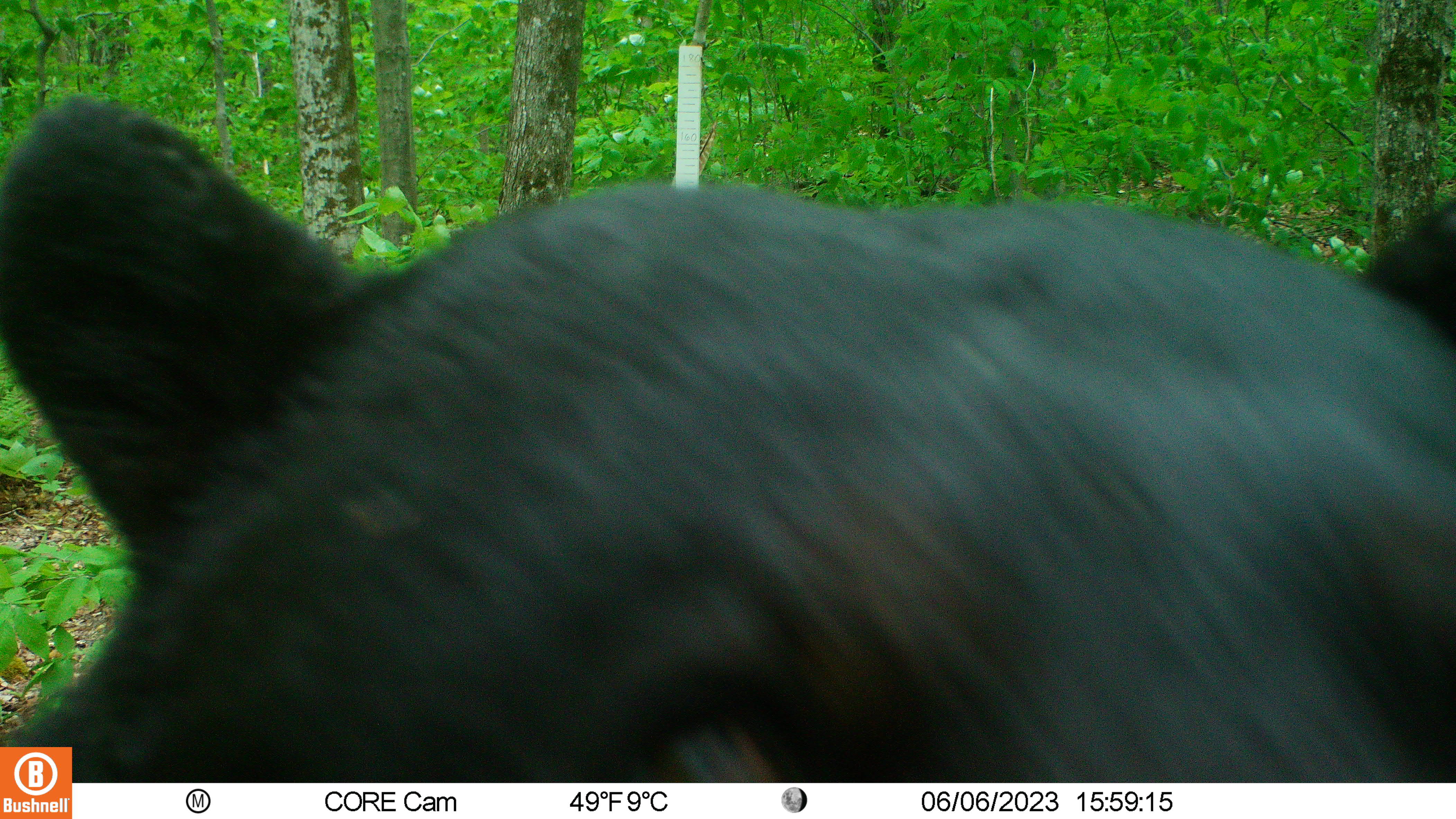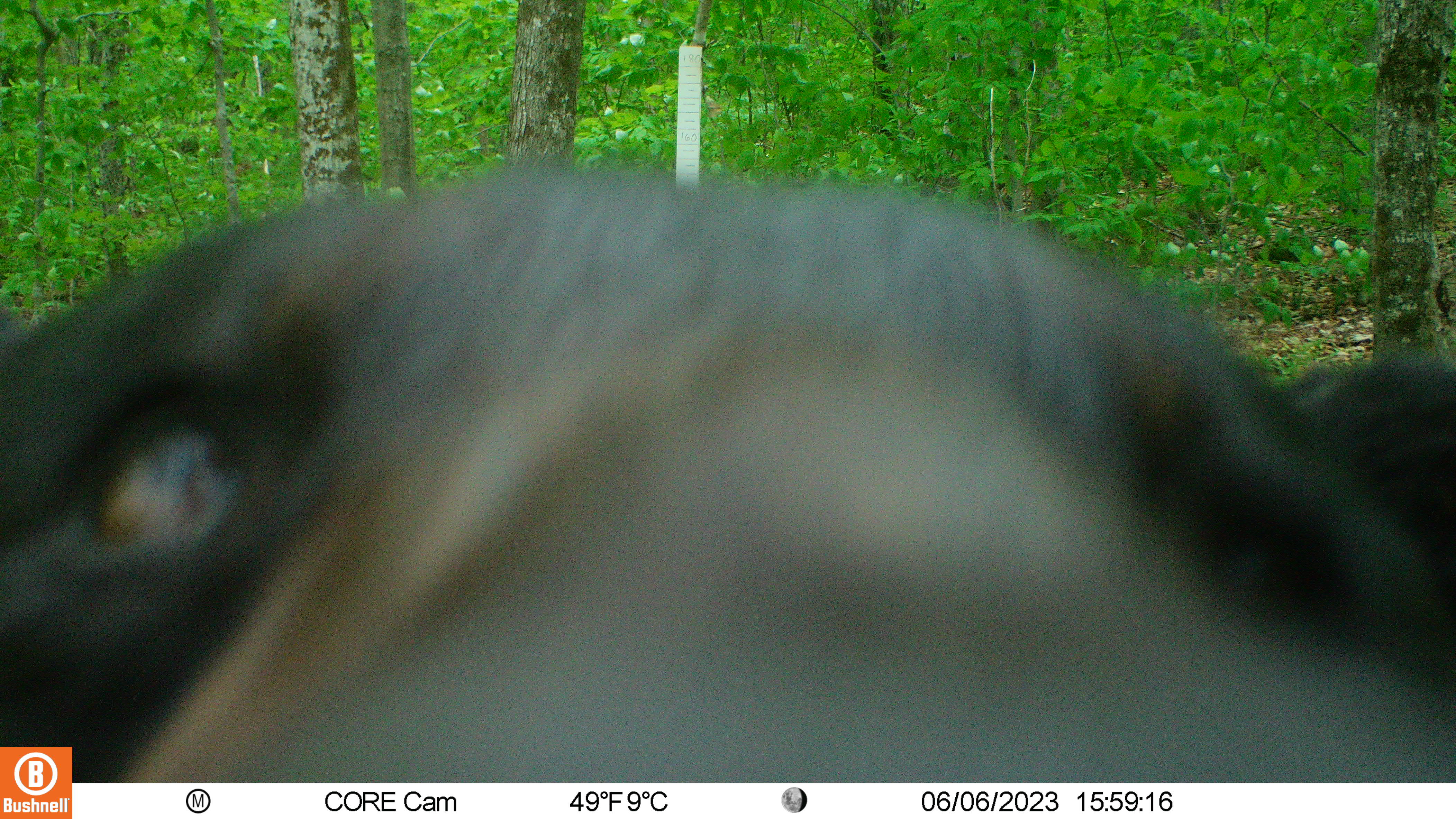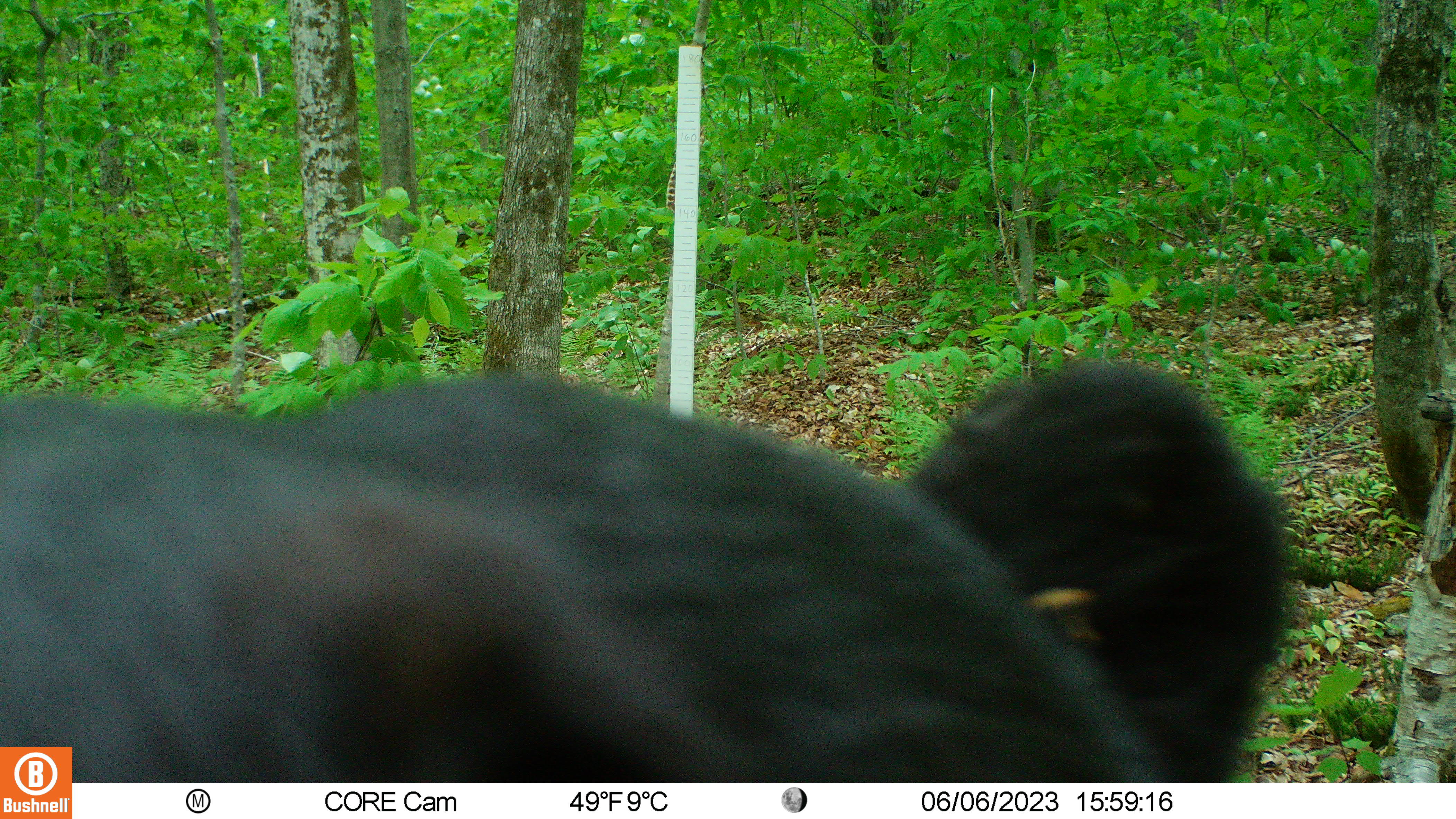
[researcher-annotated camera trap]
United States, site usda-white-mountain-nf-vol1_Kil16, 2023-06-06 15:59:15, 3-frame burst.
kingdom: Animalia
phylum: Chordata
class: Mammalia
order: Carnivora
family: Ursidae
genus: Ursus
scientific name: Ursus americanus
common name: black bear